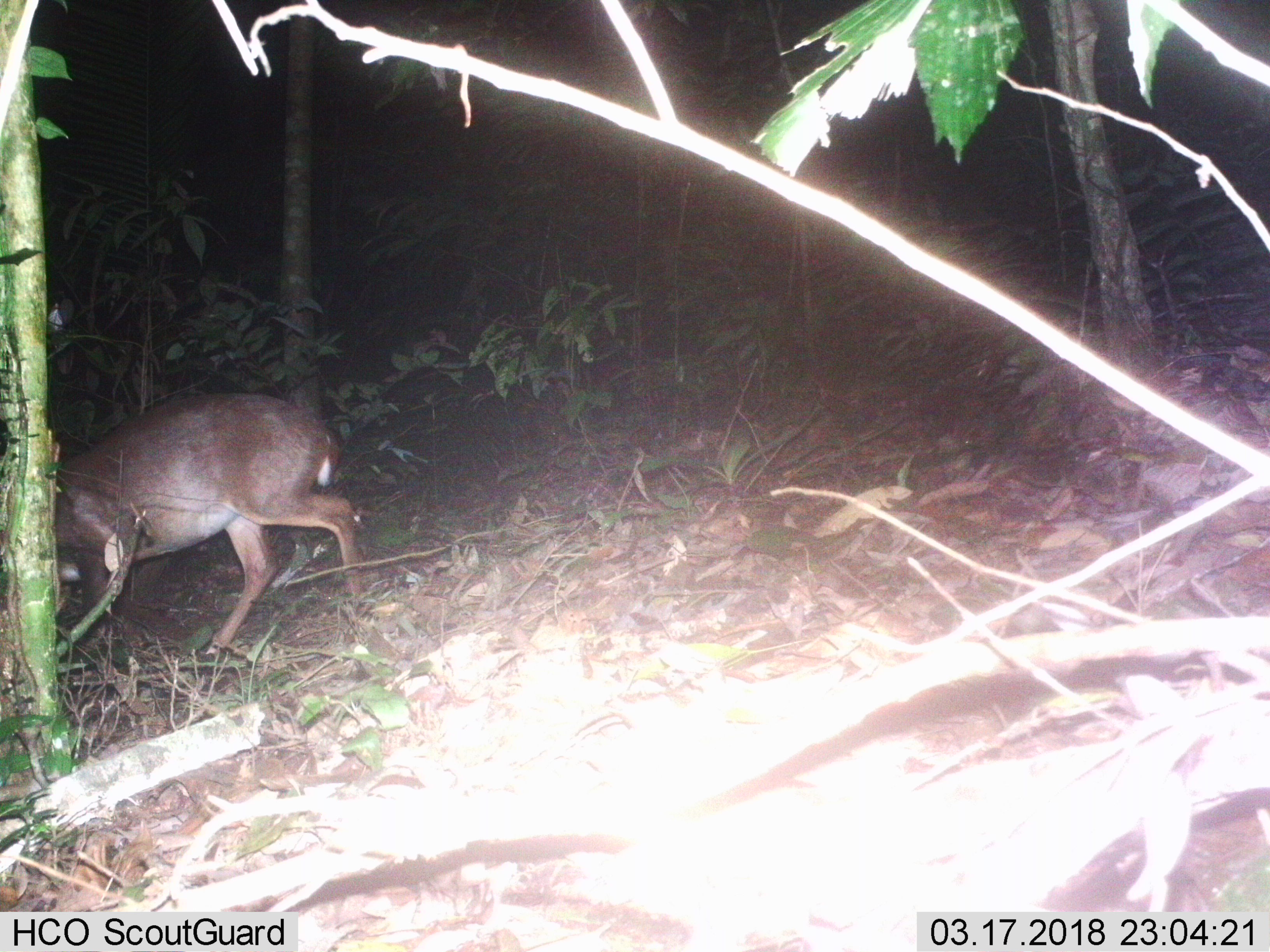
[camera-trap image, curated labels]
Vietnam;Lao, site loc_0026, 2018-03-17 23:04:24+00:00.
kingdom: Animalia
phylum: Chordata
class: Mammalia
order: Artiodactyla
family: Cervidae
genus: Muntiacus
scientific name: Muntiacus vuquangensis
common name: large-antlered muntjac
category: large antlered muntjac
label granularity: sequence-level